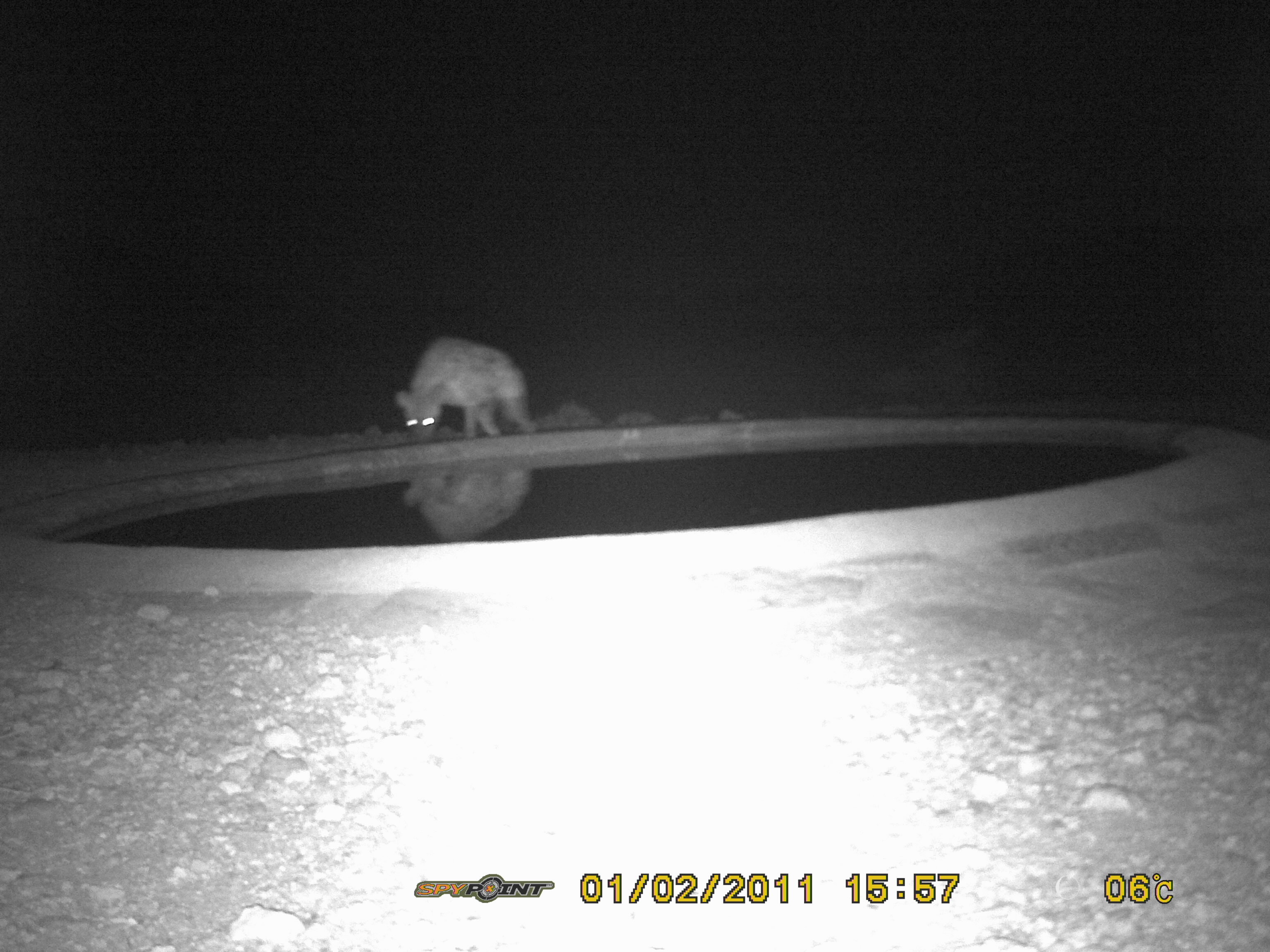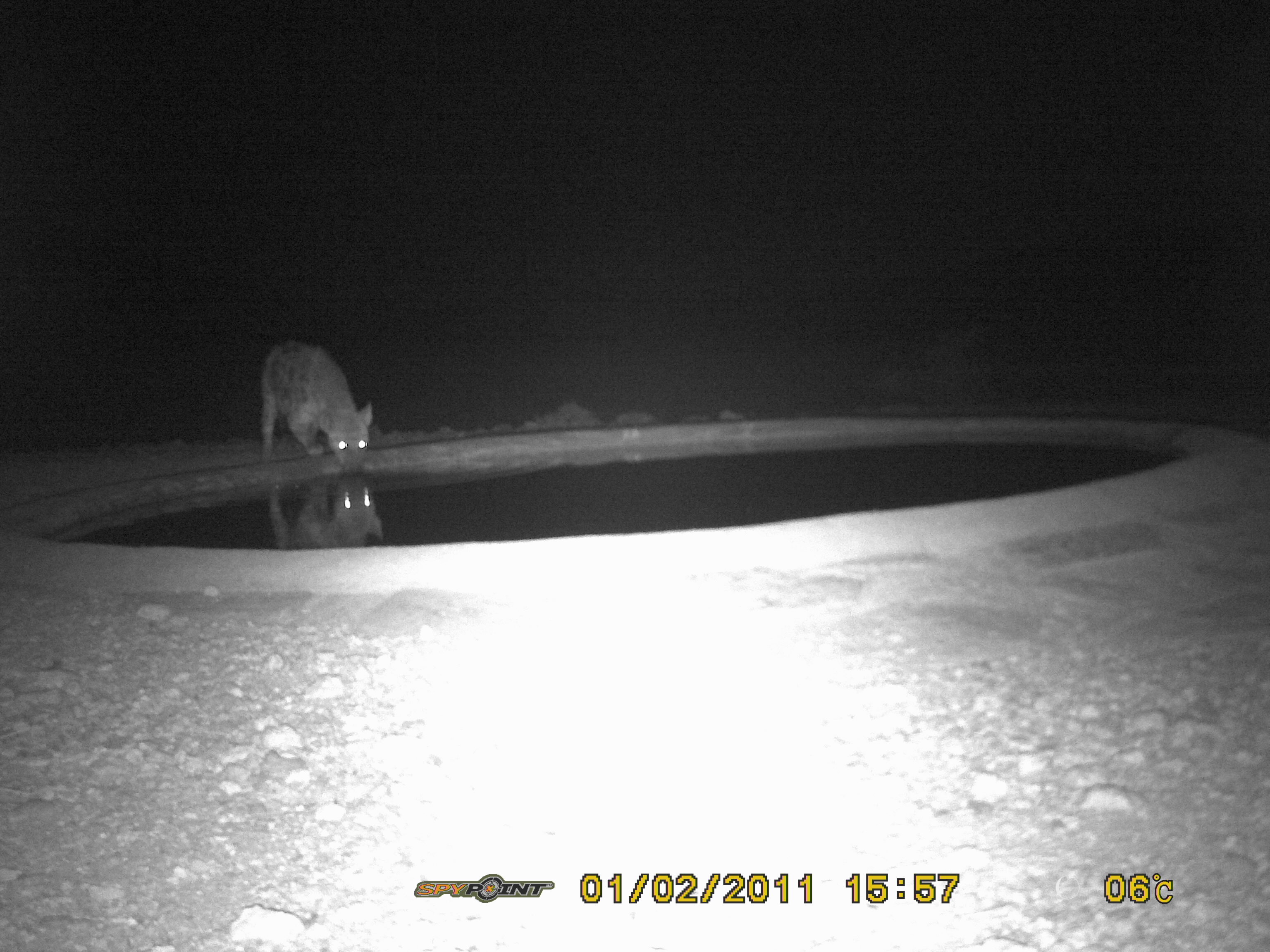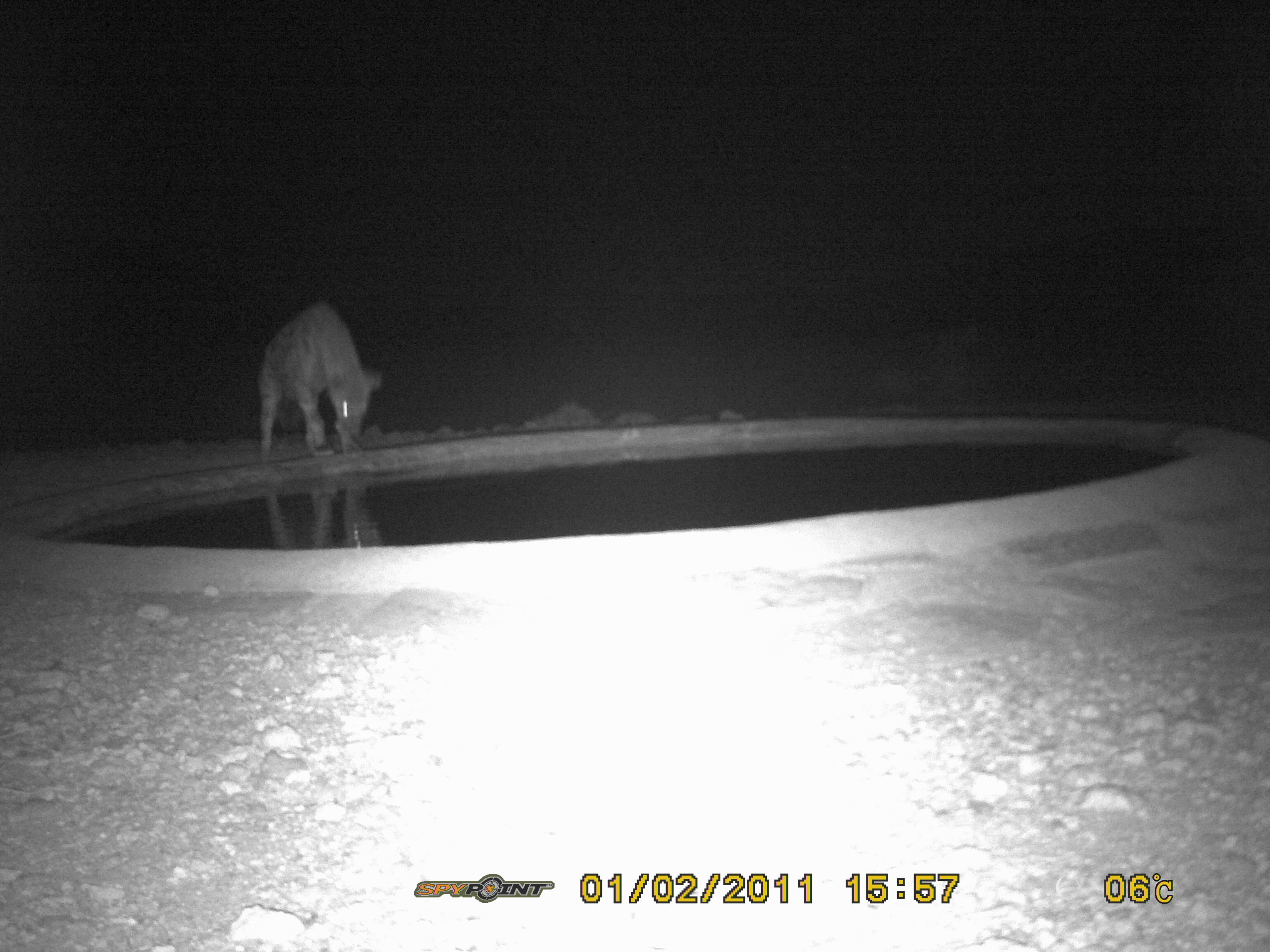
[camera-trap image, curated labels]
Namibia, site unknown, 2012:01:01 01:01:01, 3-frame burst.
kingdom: Animalia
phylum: Chordata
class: Mammalia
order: Carnivora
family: Hyaenidae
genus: Crocuta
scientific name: Crocuta crocuta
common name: spotted hyena